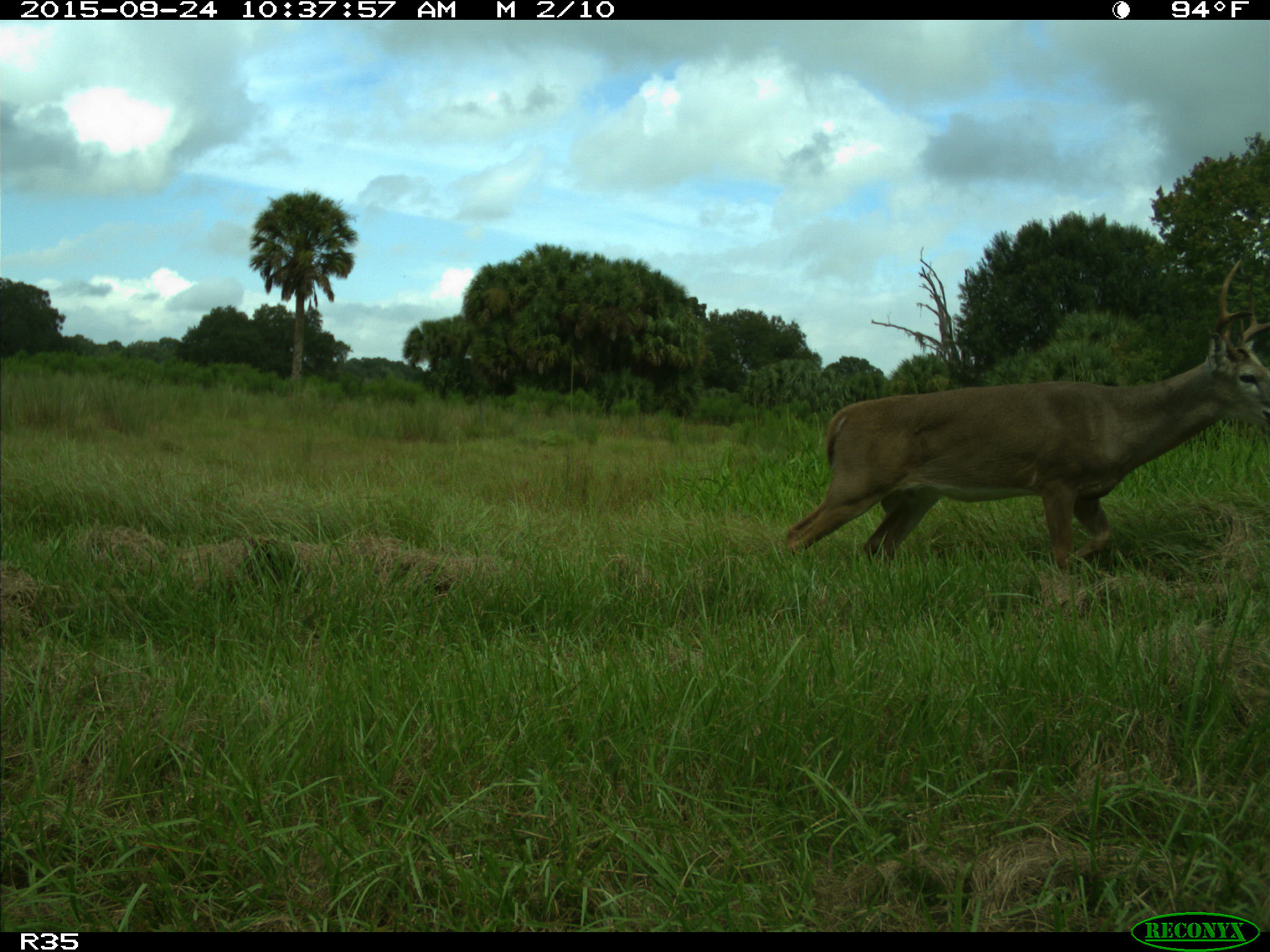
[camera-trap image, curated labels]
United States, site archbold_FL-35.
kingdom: Animalia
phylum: Chordata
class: Mammalia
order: Artiodactyla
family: Cervidae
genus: Odocoileus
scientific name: Odocoileus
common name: deer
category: unidentified deer